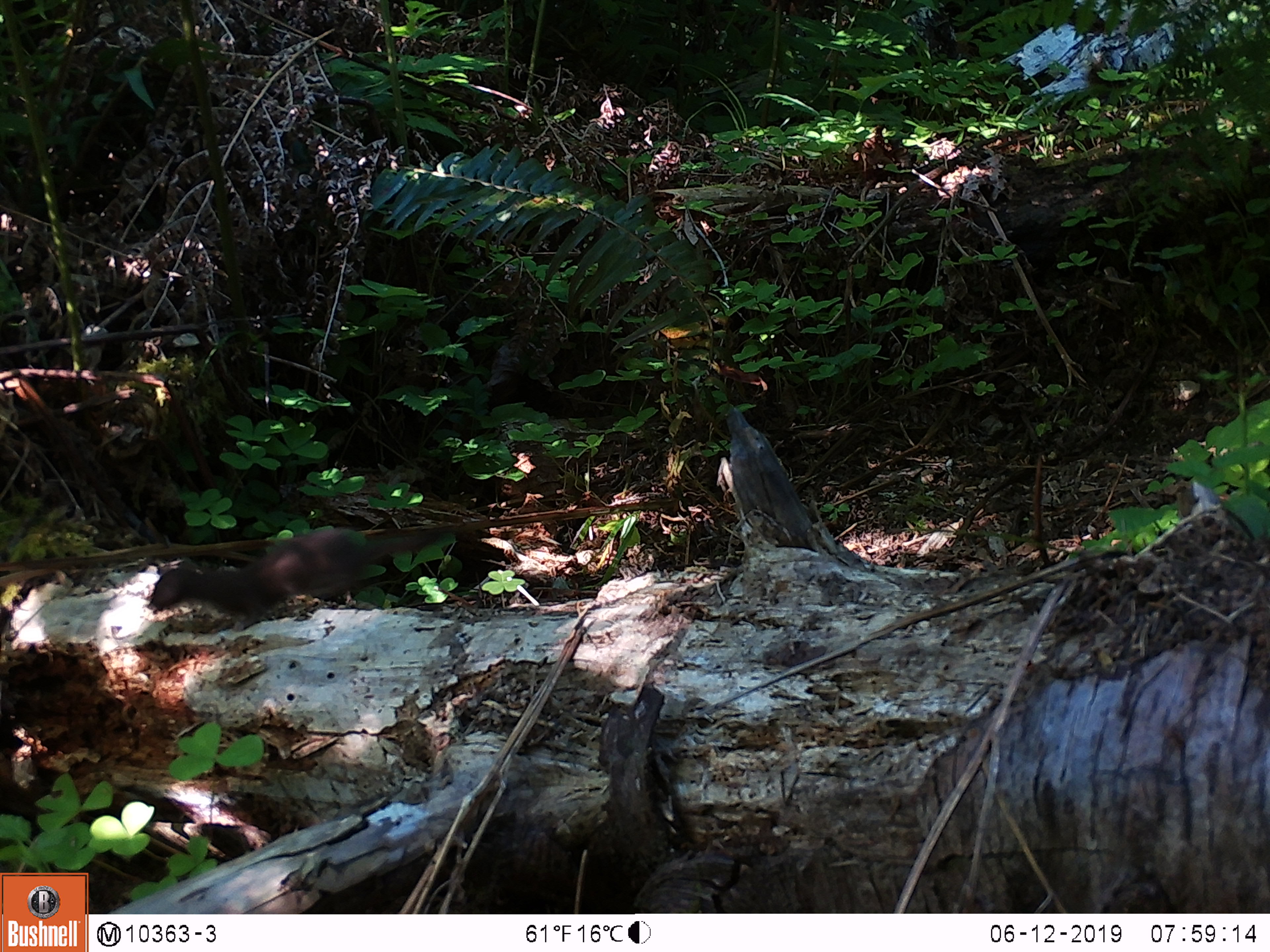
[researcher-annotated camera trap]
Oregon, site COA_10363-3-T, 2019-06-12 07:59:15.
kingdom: Animalia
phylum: Chordata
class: Mammalia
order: Carnivora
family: Mustelidae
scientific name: Mustelidae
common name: weasel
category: weasel family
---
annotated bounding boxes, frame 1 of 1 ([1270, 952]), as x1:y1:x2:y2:
weasel family: 141:515:503:629